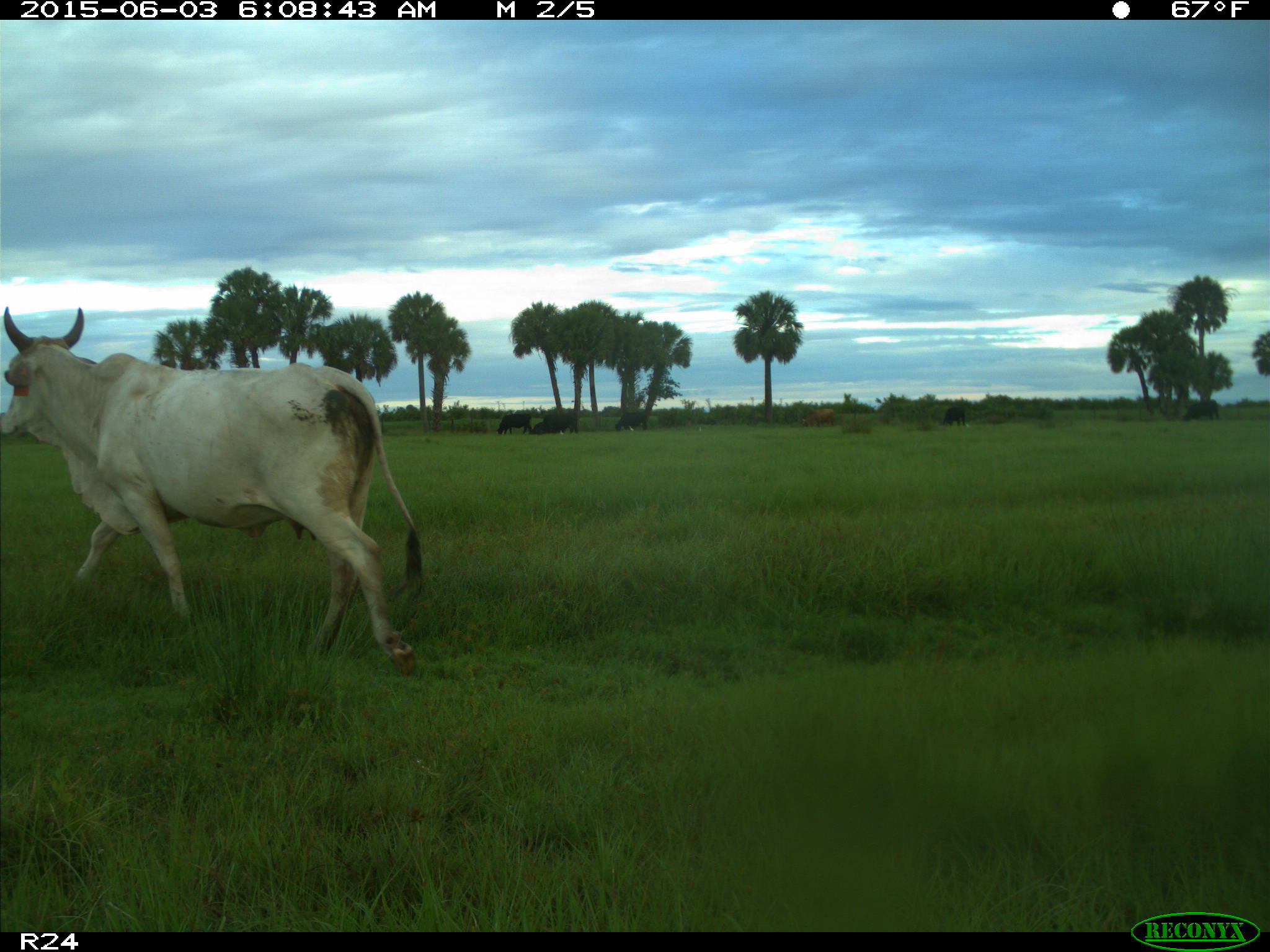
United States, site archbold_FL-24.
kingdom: Animalia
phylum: Chordata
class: Mammalia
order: Artiodactyla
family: Bovidae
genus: Bos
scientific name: Bos taurus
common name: domestic cow